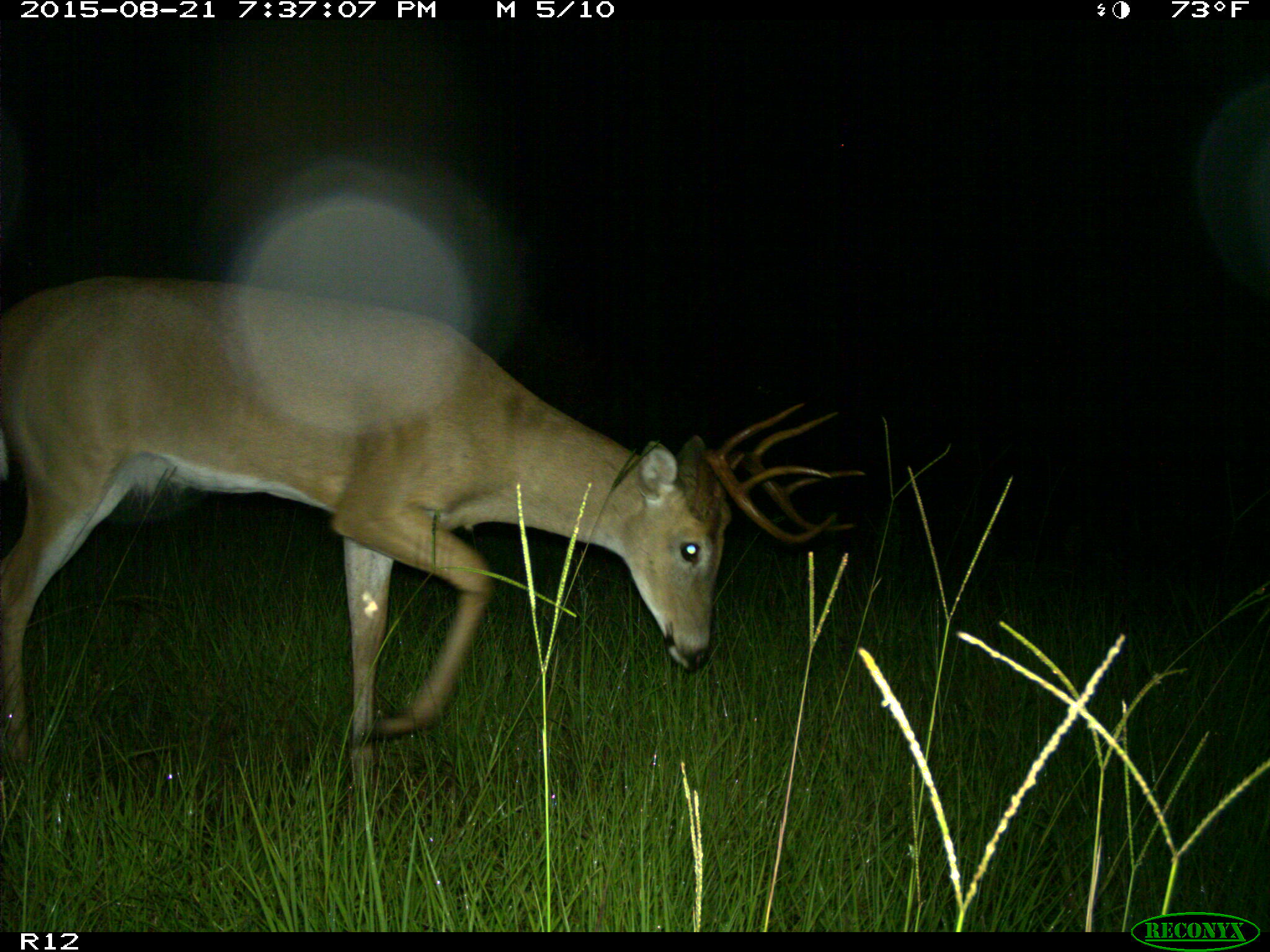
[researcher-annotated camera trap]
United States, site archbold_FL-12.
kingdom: Animalia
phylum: Chordata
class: Mammalia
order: Artiodactyla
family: Cervidae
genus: Odocoileus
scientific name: Odocoileus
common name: deer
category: unidentified deer